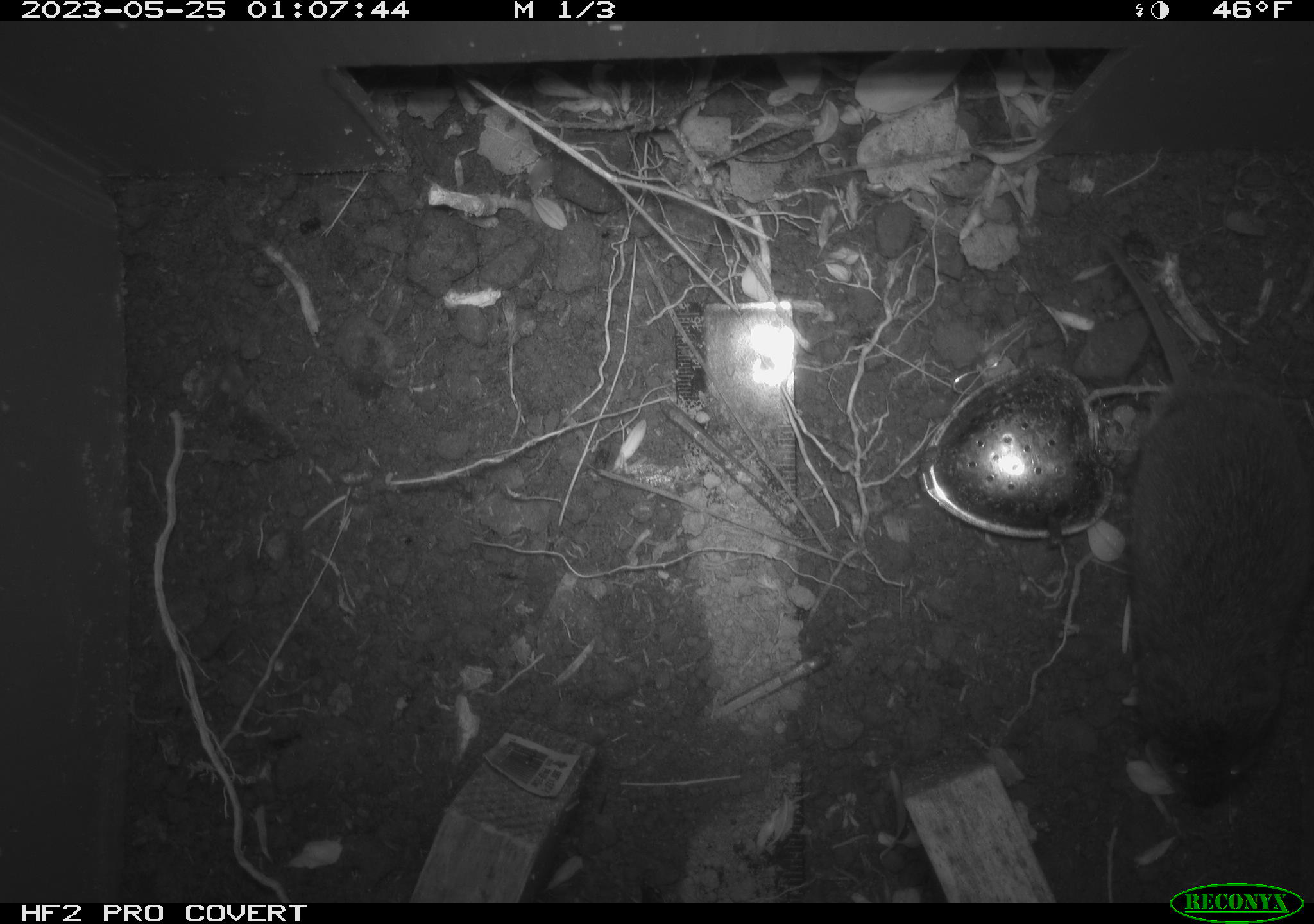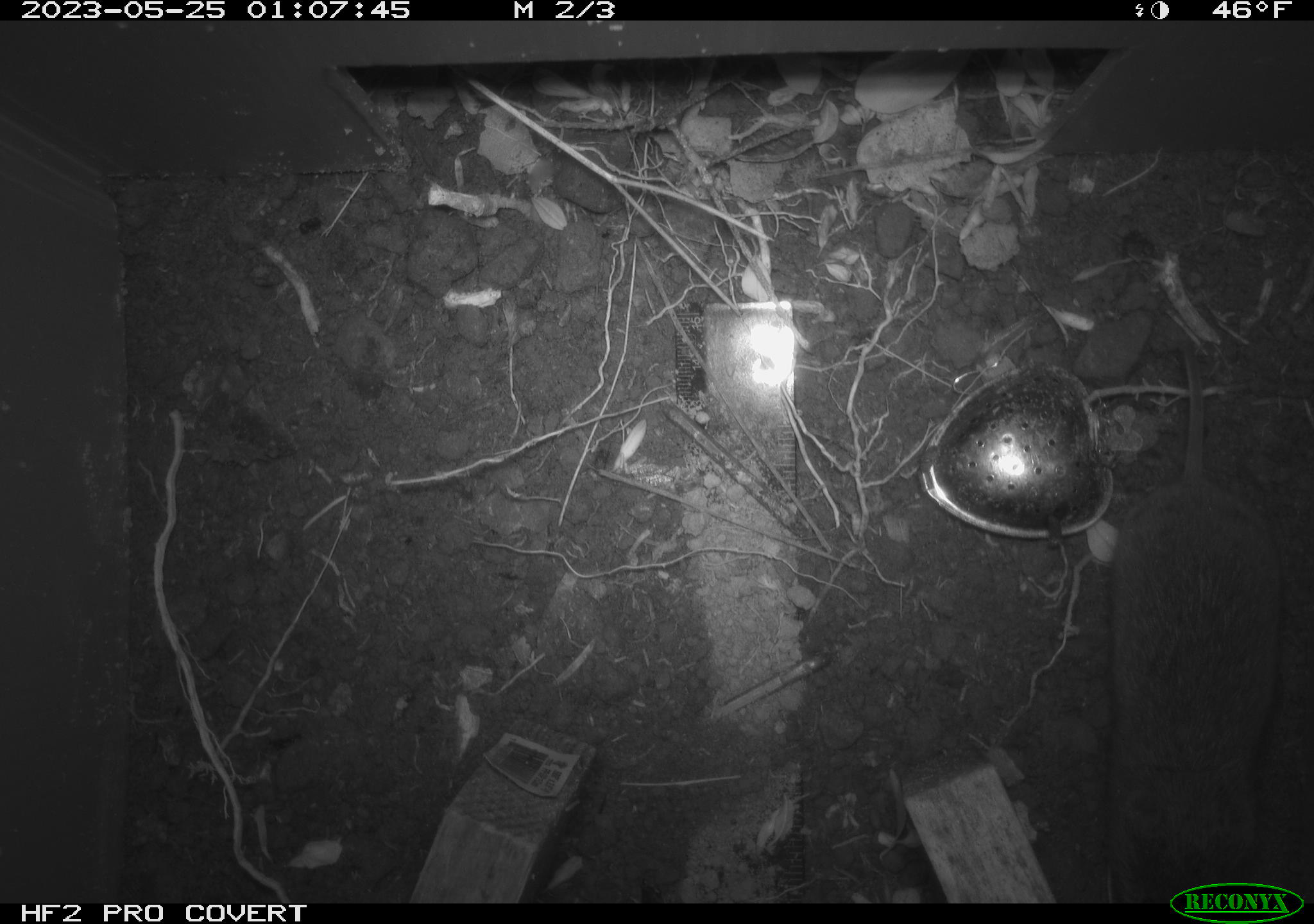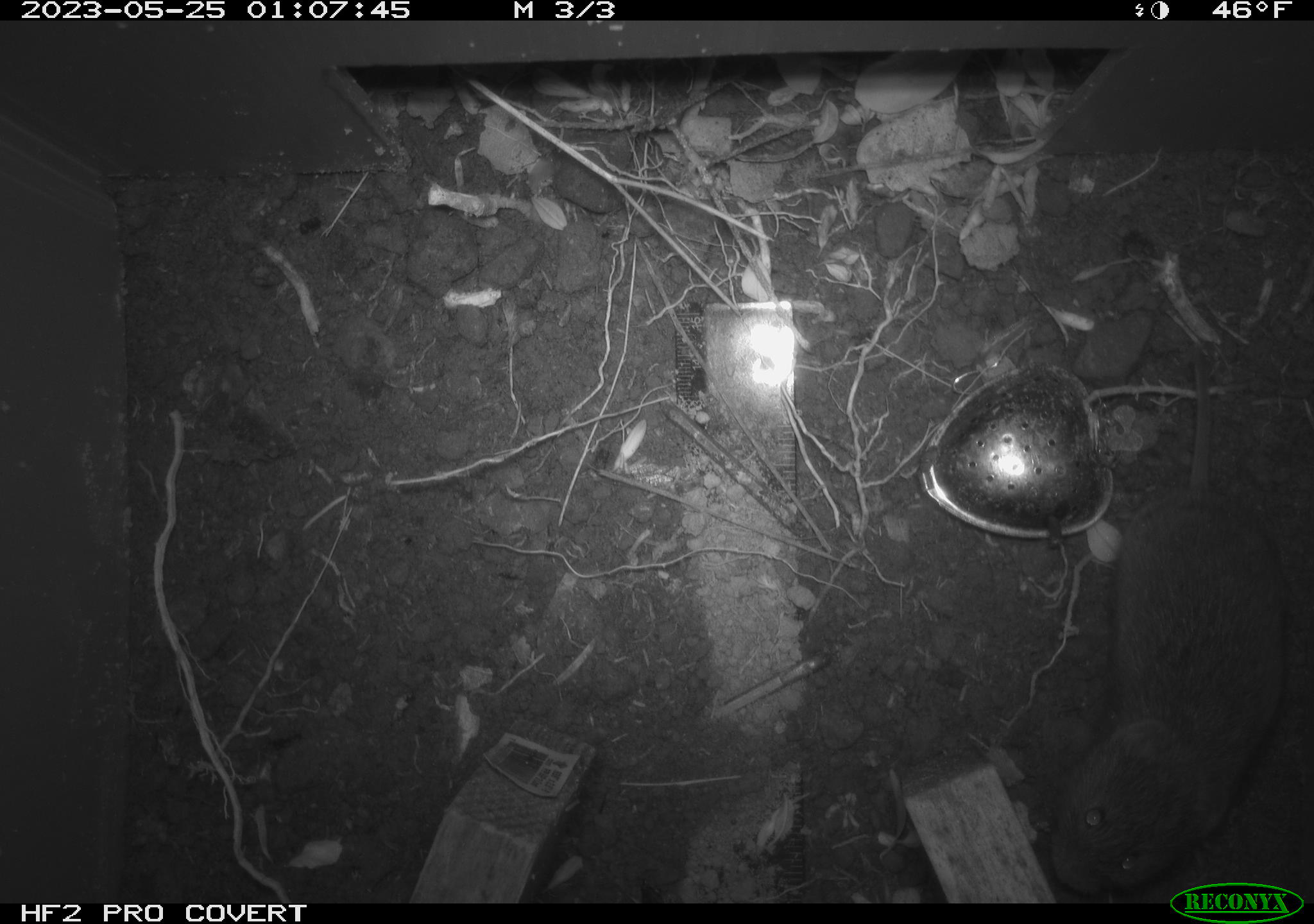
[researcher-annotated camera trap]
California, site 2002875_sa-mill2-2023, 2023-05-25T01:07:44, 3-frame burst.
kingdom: Animalia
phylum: Chordata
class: Mammalia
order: Rodentia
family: Cricetidae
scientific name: Arvicolinae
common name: voles, lemmings, and muskrats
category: arvicolinae subfamily